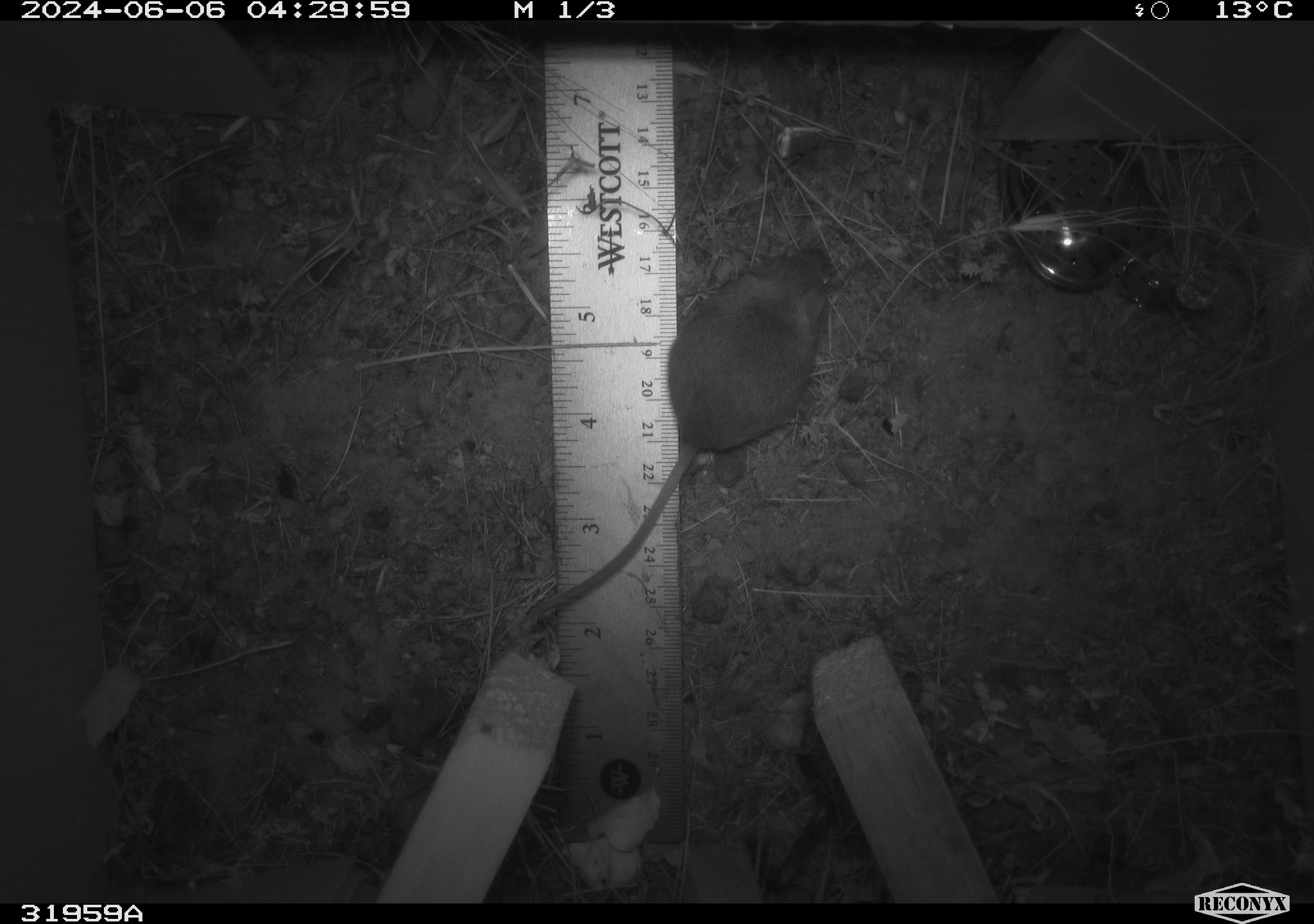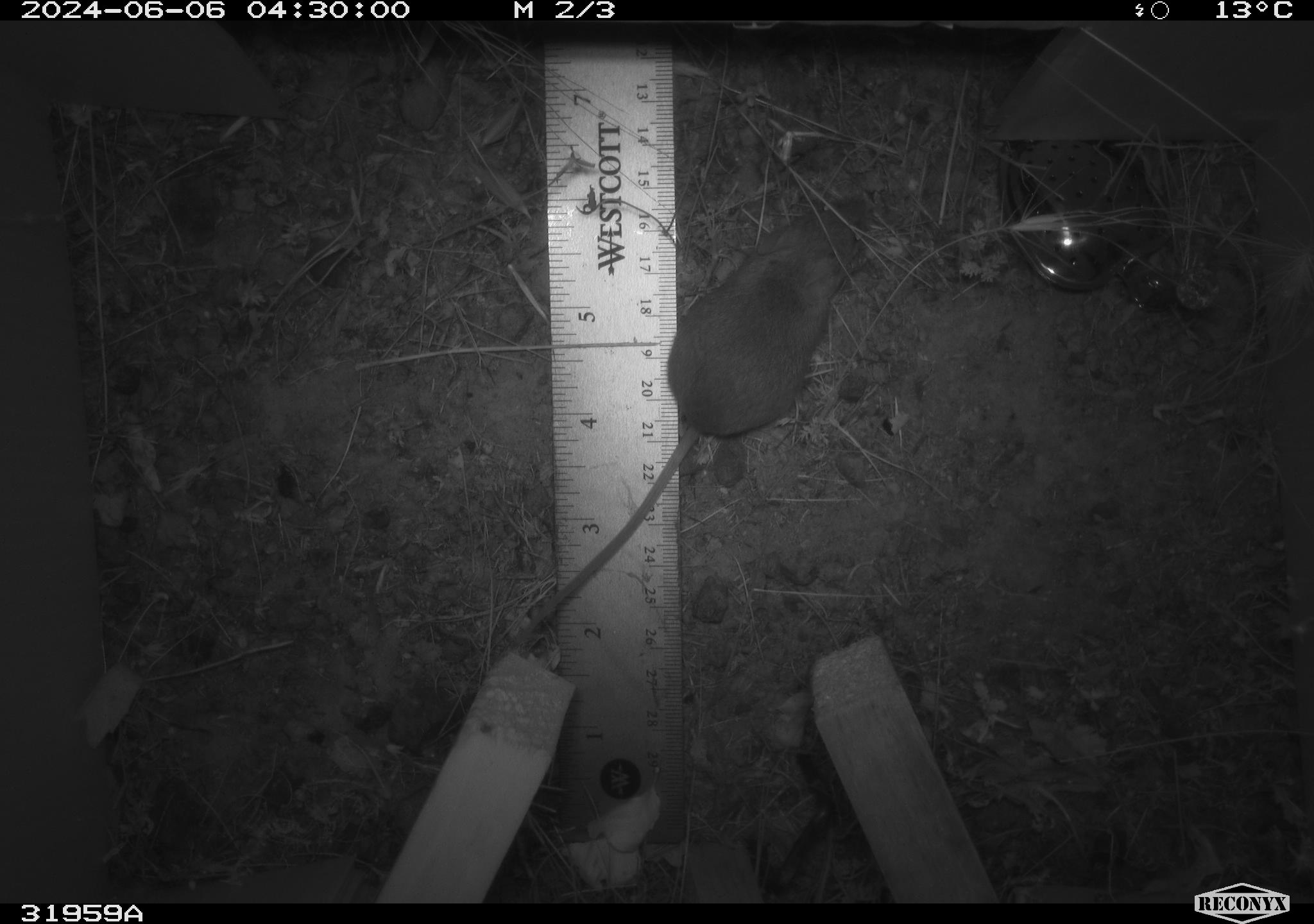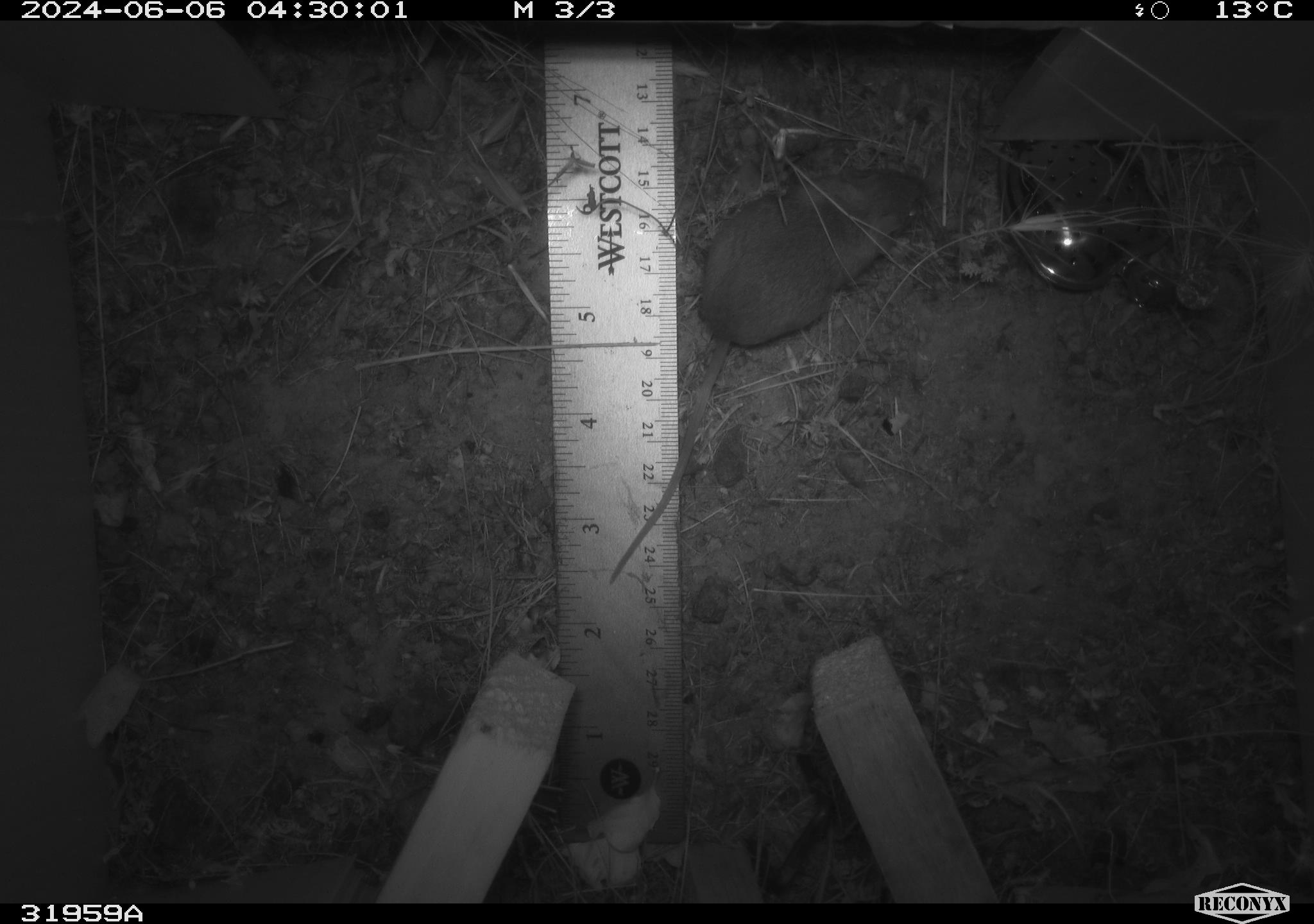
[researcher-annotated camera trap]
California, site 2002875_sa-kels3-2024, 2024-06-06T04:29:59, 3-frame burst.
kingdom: Animalia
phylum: Chordata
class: Mammalia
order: Rodentia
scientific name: Rodentia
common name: rodent